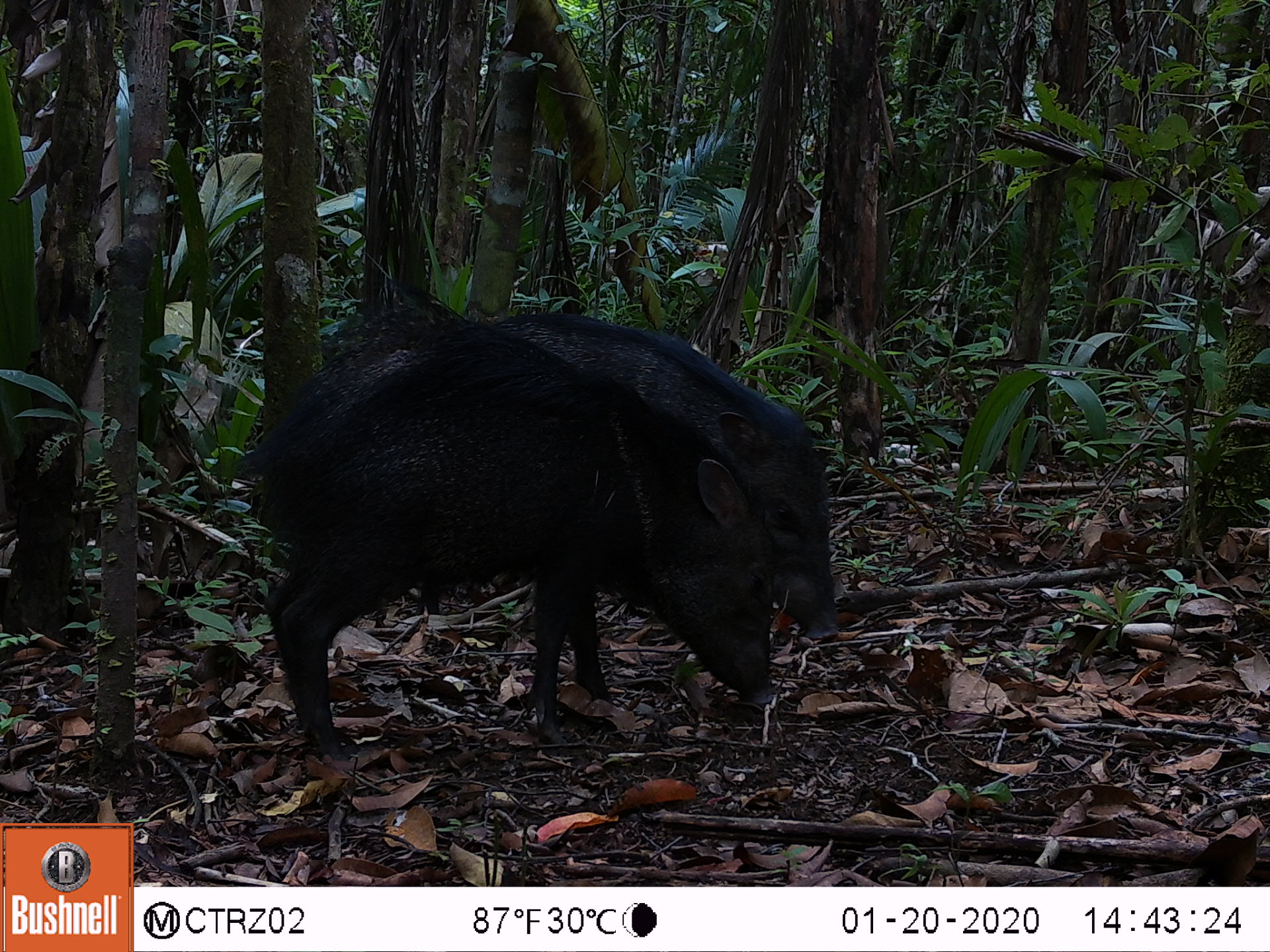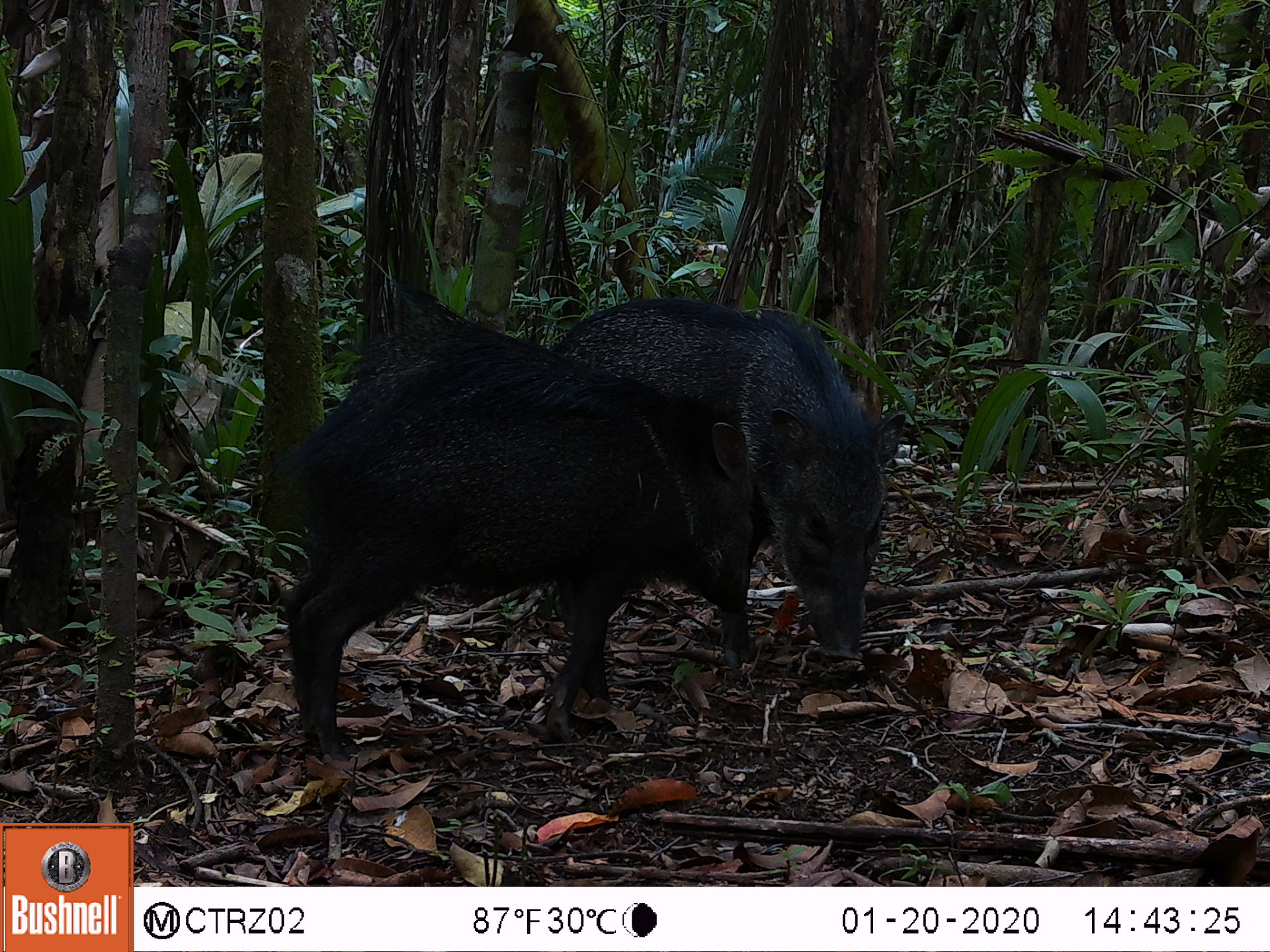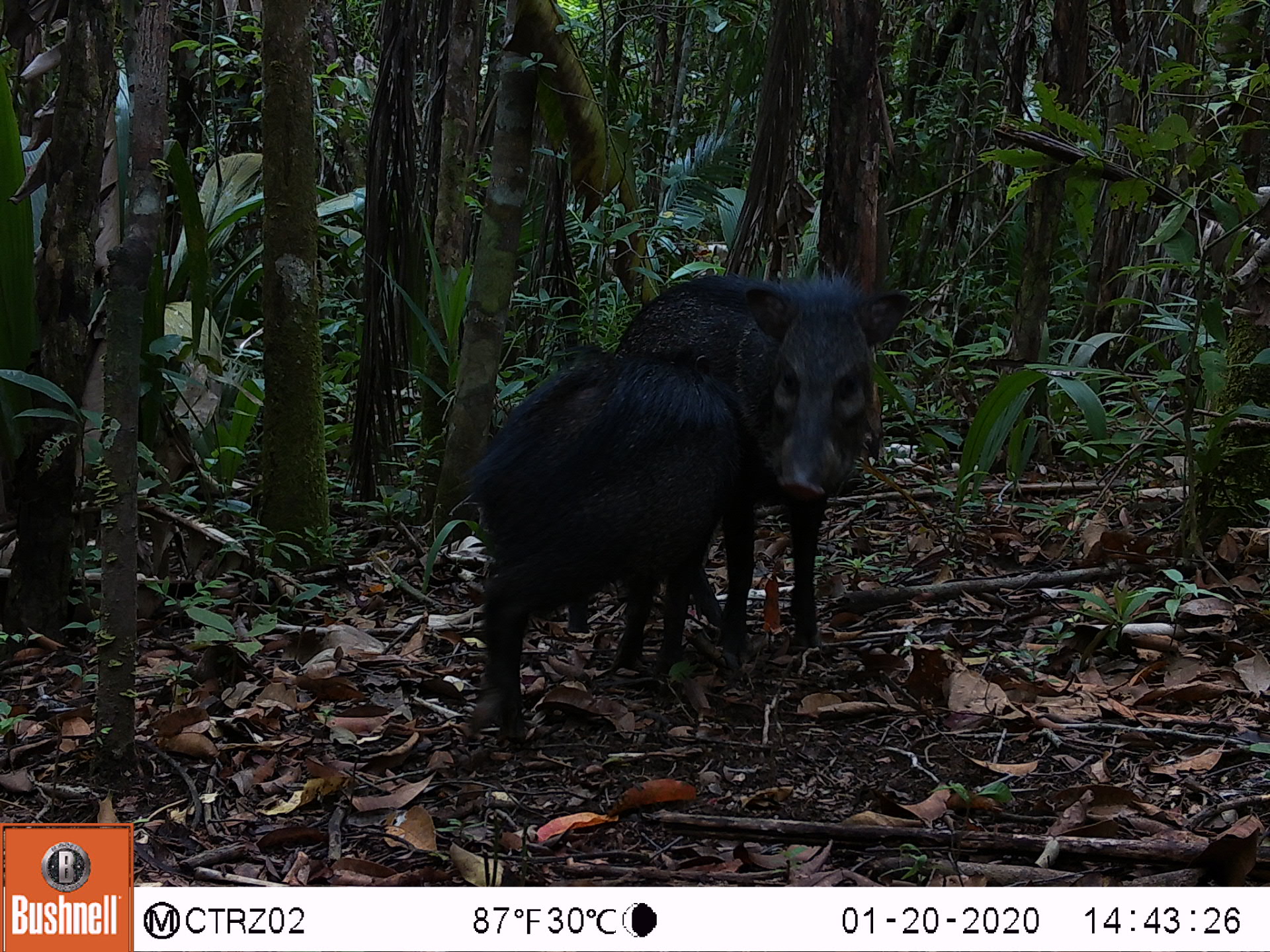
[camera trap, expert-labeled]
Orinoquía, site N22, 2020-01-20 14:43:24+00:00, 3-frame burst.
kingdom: Animalia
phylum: Chordata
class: Mammalia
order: Artiodactyla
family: Tayassuidae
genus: Pecari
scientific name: Pecari tajacu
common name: collared peccary